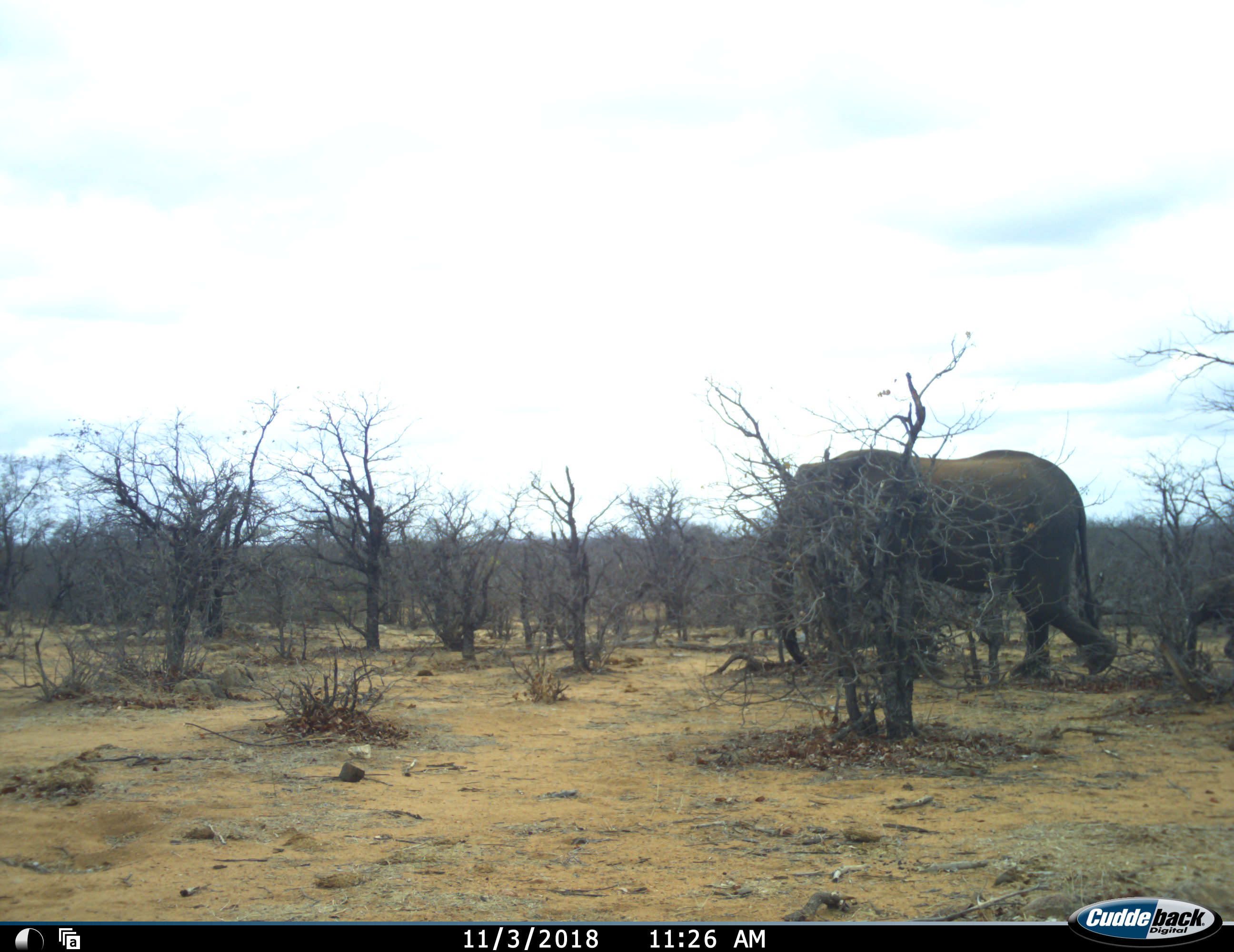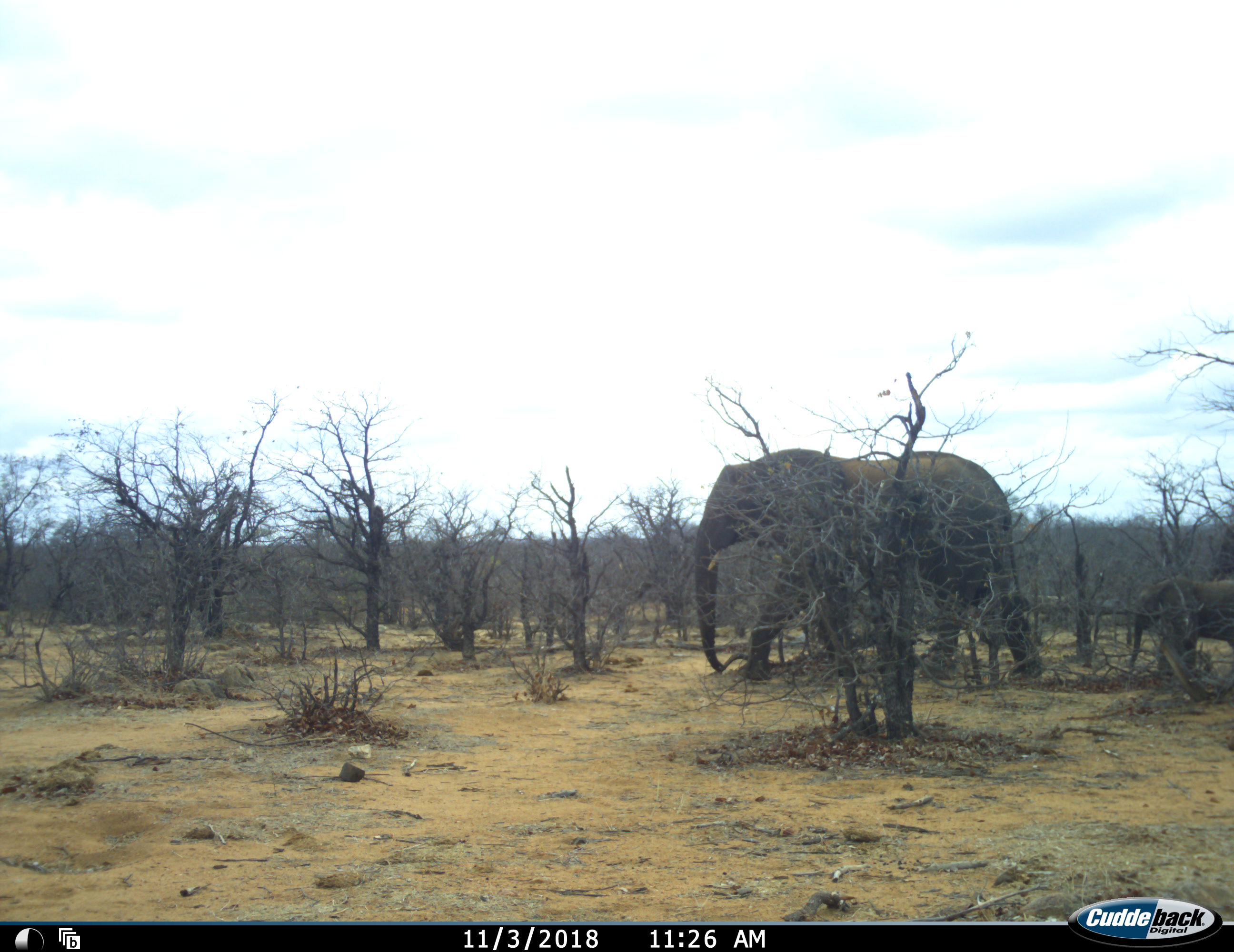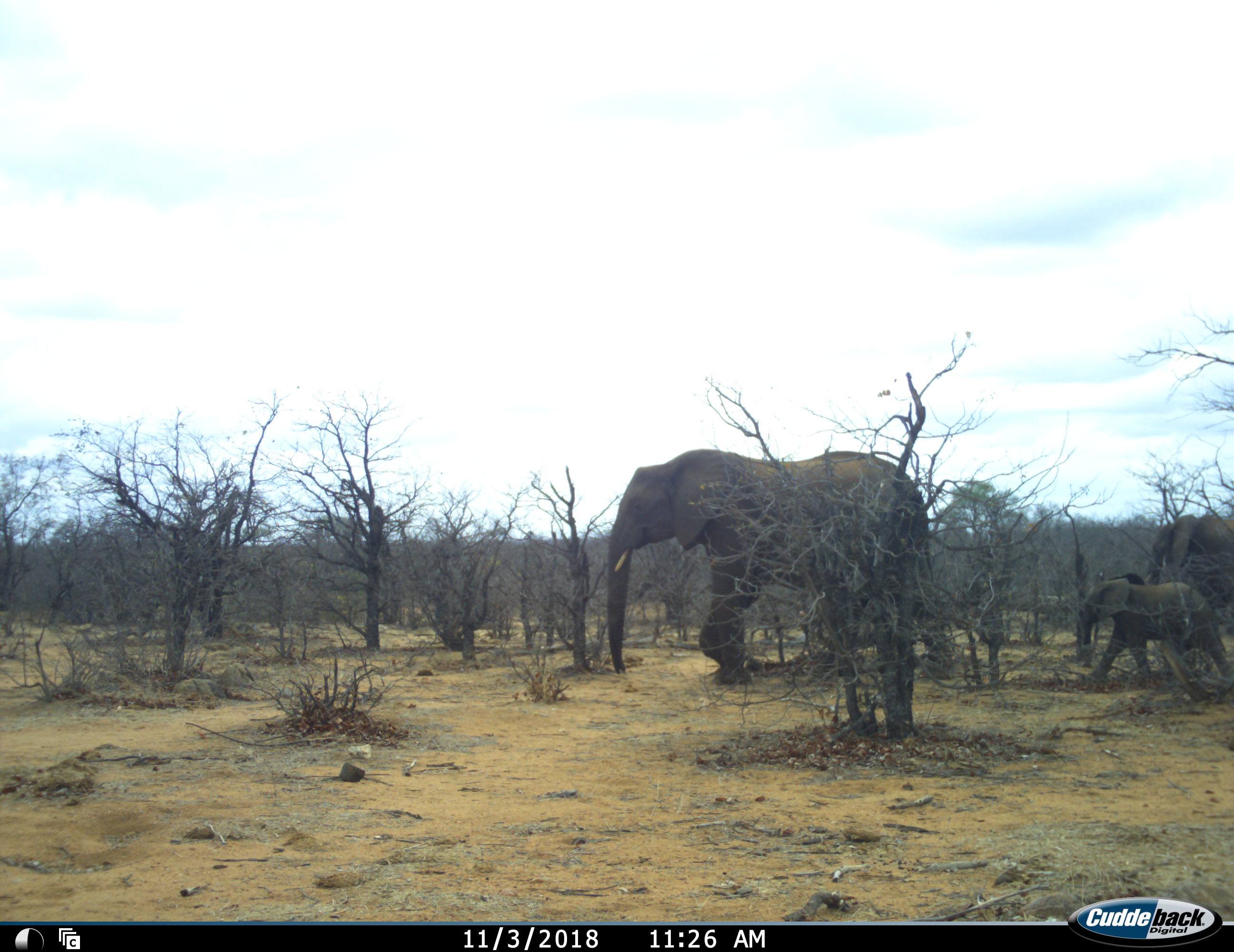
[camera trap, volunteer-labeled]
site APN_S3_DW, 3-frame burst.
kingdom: Animalia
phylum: Chordata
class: Mammalia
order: Proboscidea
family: Elephantidae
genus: Loxodonta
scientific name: Loxodonta africana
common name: african bush elephant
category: elephant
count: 3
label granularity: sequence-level